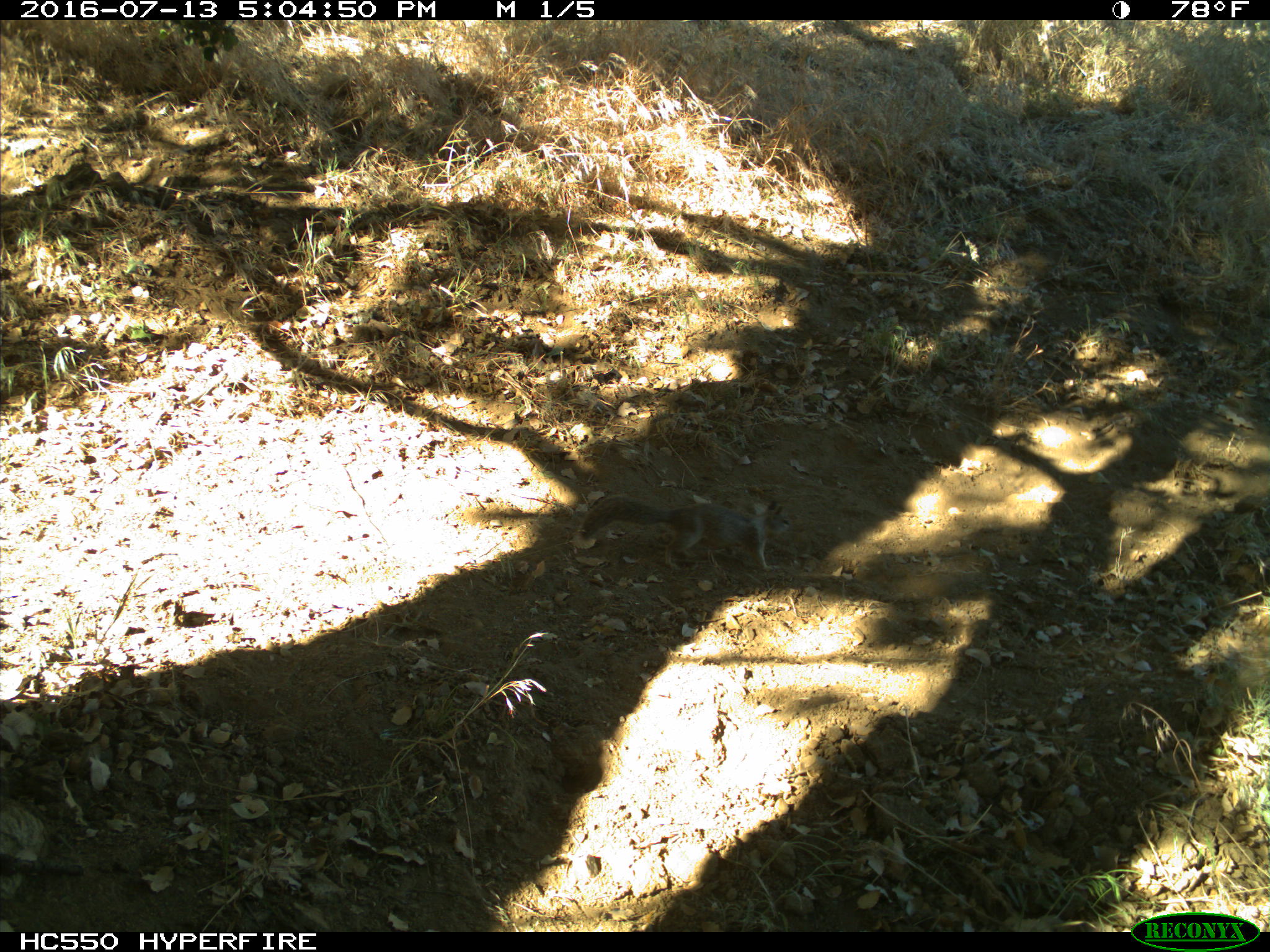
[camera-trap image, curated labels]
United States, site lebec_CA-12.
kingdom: Animalia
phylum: Chordata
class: Mammalia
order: Rodentia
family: Sciuridae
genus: Otospermophilus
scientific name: Otospermophilus beecheyi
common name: california ground squirrel